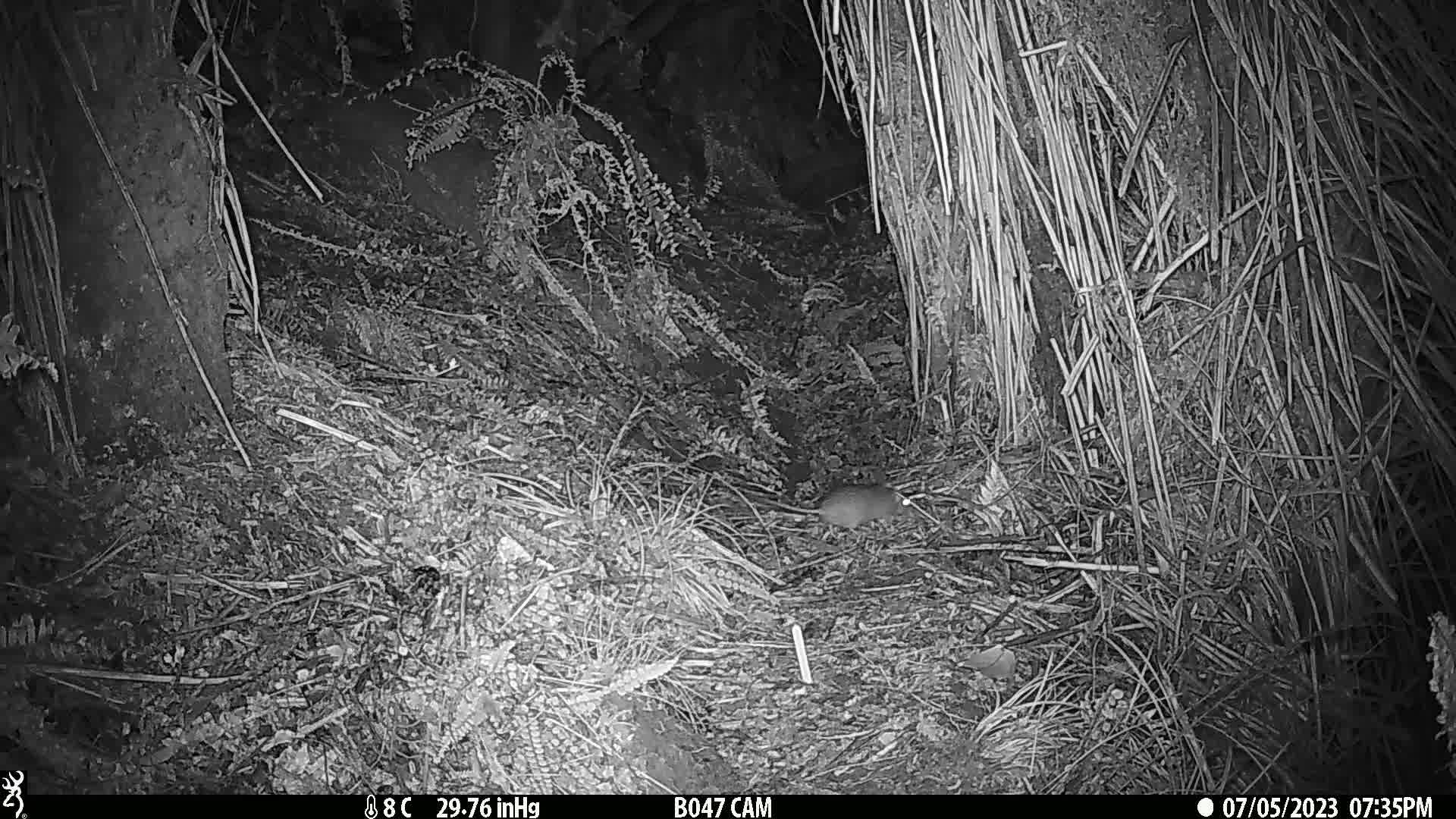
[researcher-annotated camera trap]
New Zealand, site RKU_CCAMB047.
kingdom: Animalia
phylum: Chordata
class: Mammalia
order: Rodentia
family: Muridae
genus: Rattus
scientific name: Rattus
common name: rat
Rat (Rattus).